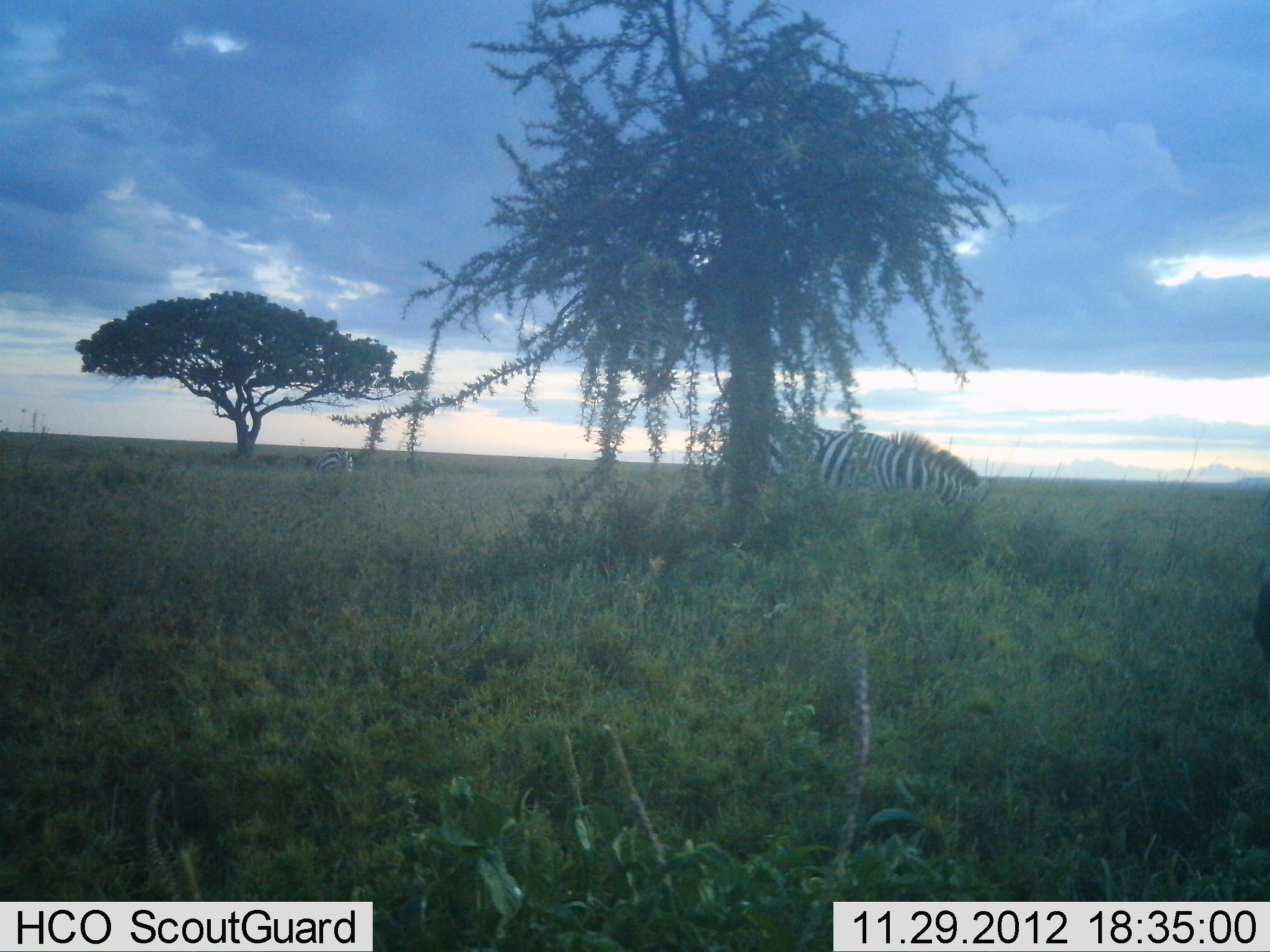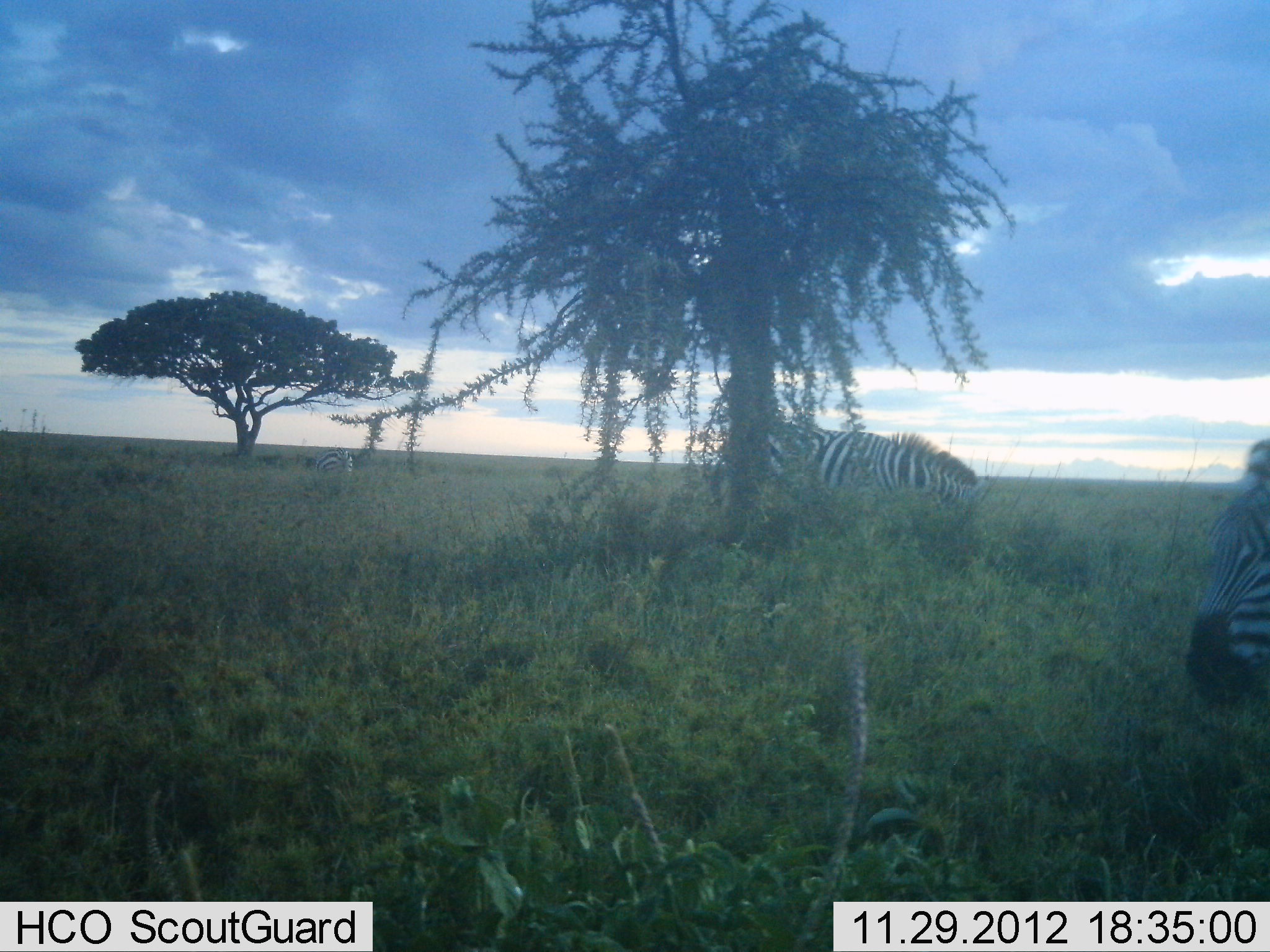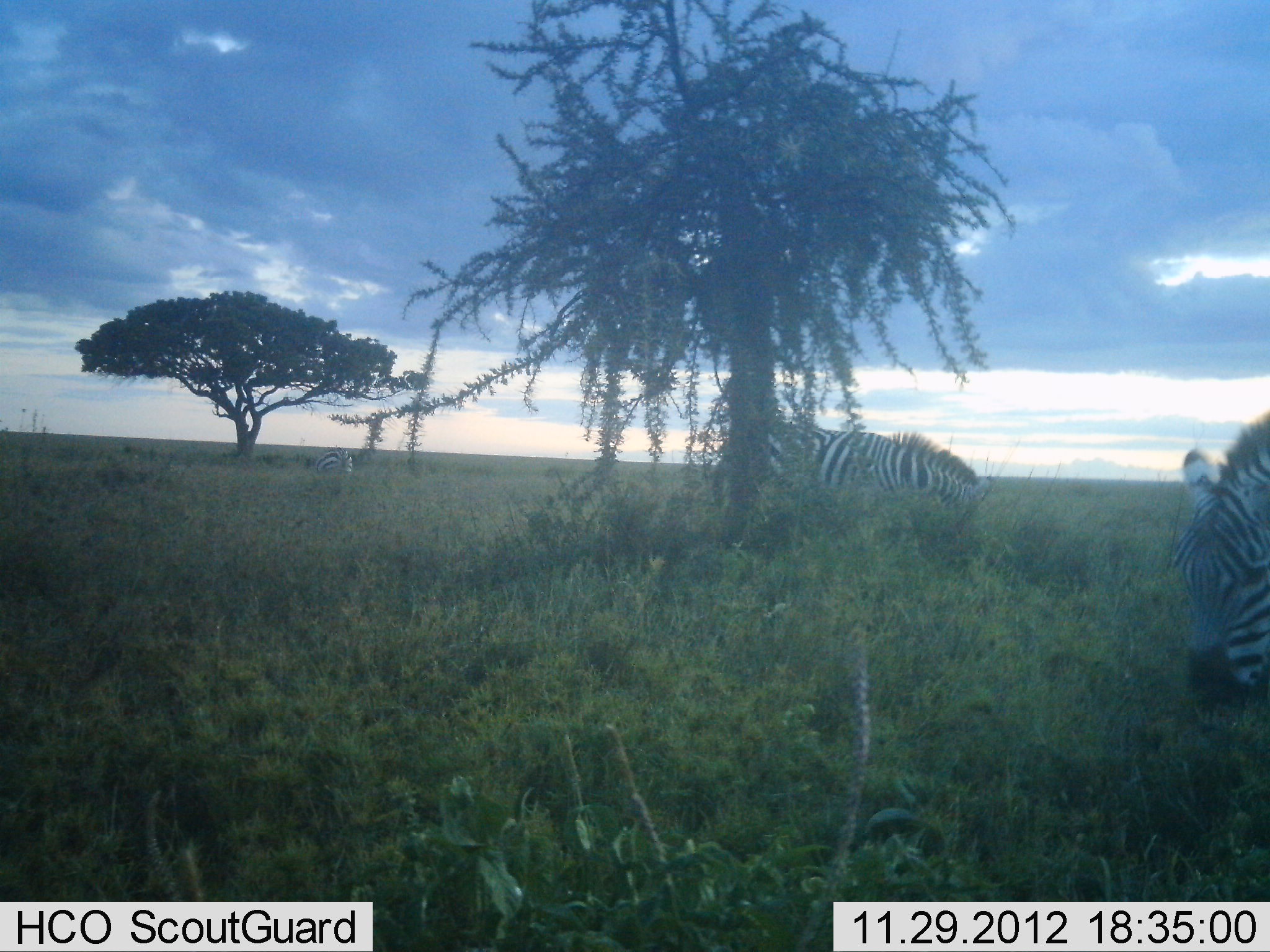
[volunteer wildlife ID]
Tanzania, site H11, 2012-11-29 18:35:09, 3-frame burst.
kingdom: Animalia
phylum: Chordata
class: Mammalia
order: Perissodactyla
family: Equidae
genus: Equus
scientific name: Equus quagga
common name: plains zebra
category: zebra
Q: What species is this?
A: Zebra (plains zebra) (Equus quagga).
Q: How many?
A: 2.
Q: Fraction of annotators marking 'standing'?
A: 20%.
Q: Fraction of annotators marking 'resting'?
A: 0%.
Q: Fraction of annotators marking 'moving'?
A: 50%.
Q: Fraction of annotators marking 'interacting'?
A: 0%.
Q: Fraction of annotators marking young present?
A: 0%.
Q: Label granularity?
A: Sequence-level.